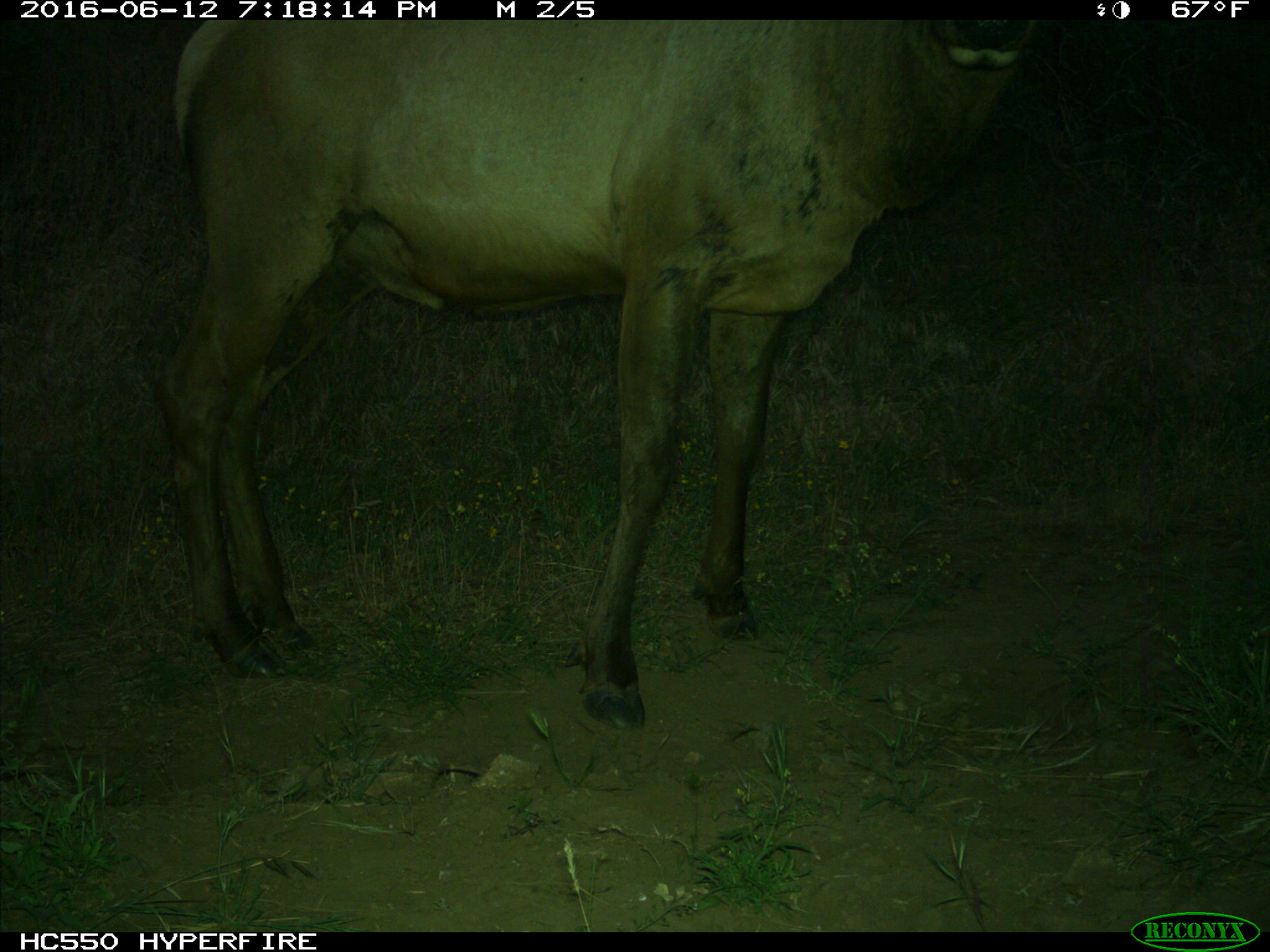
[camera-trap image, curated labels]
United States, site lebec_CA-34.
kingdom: Animalia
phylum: Chordata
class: Mammalia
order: Artiodactyla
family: Cervidae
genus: Cervus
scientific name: Cervus canadensis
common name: elk